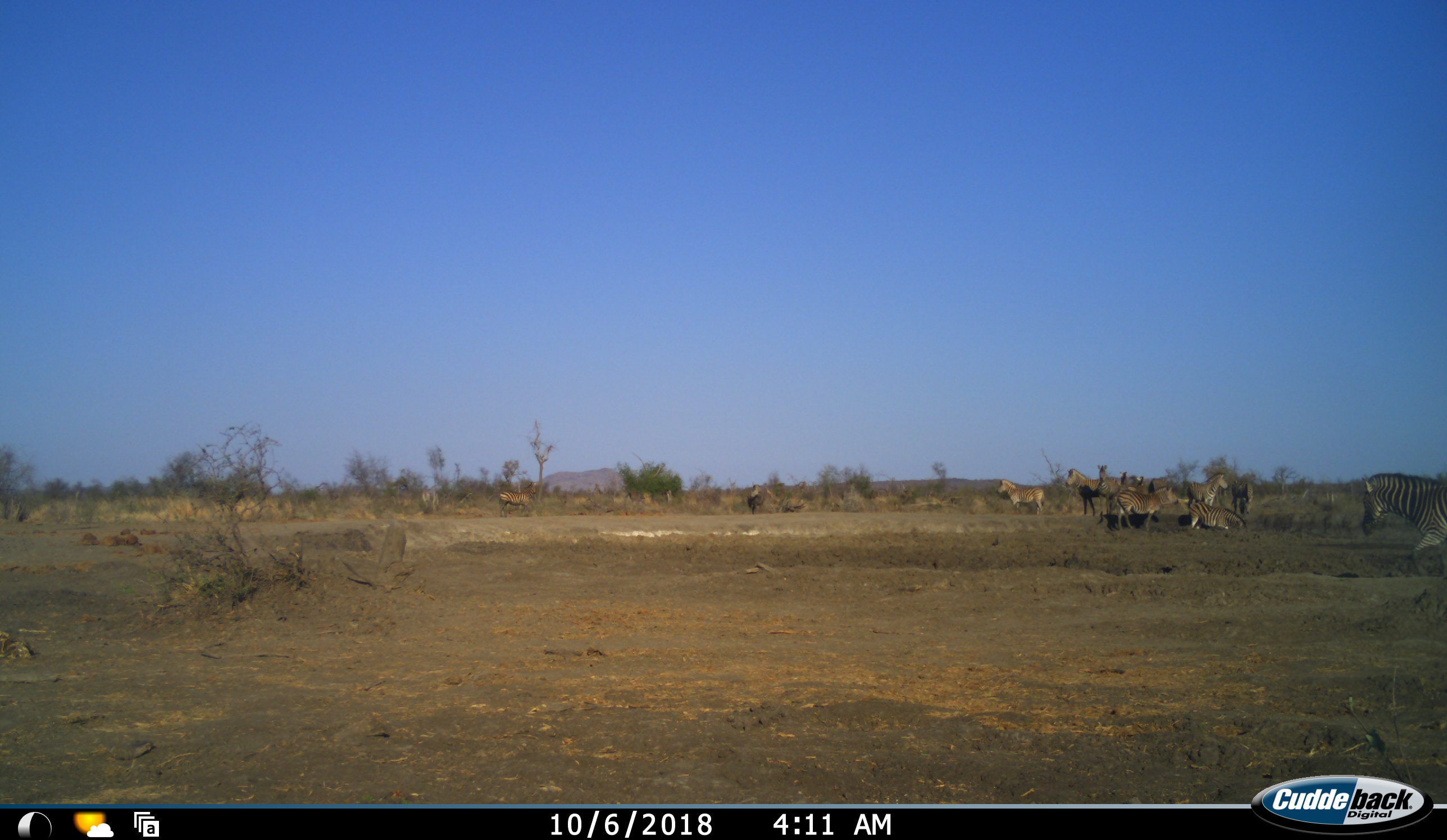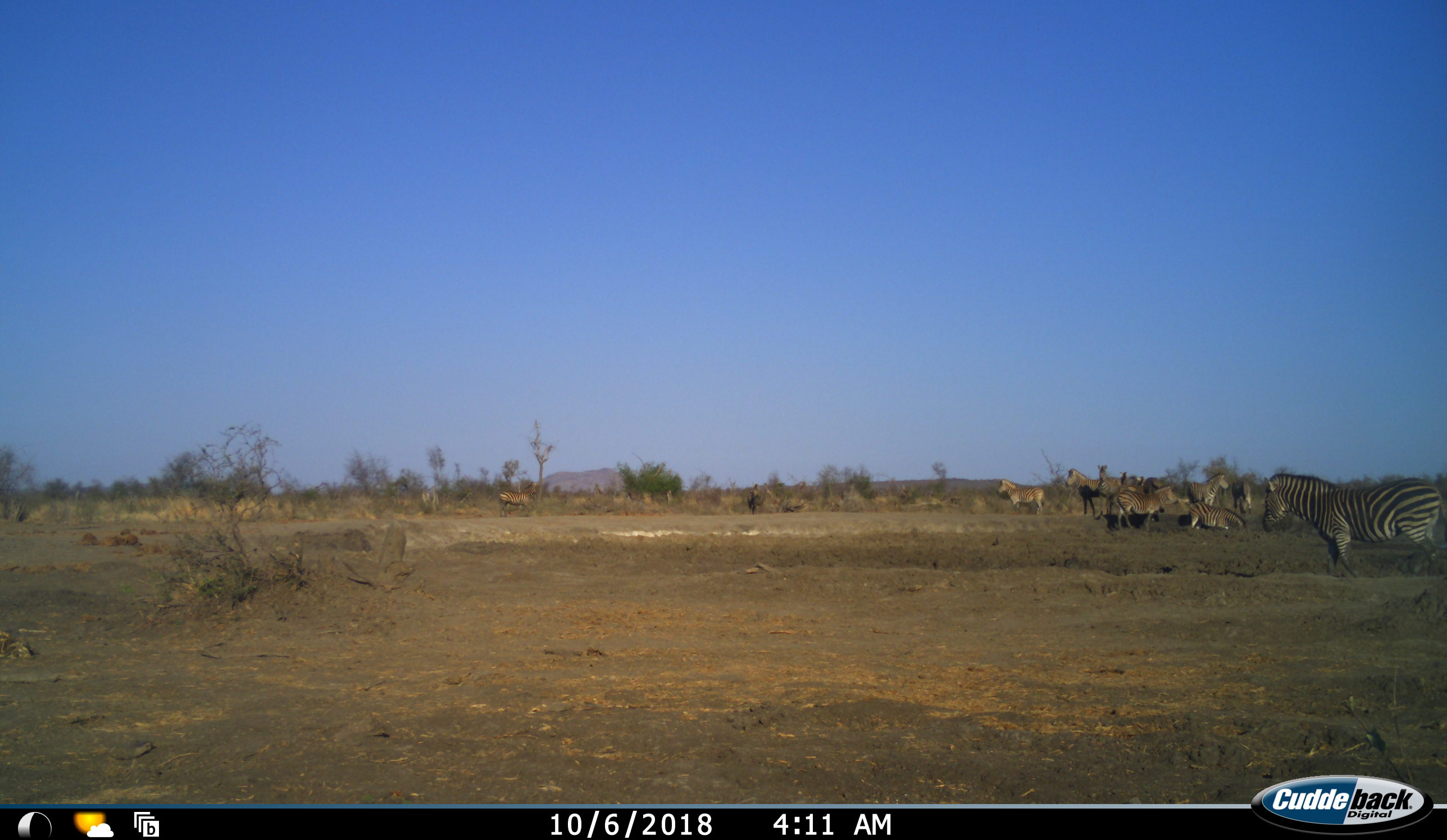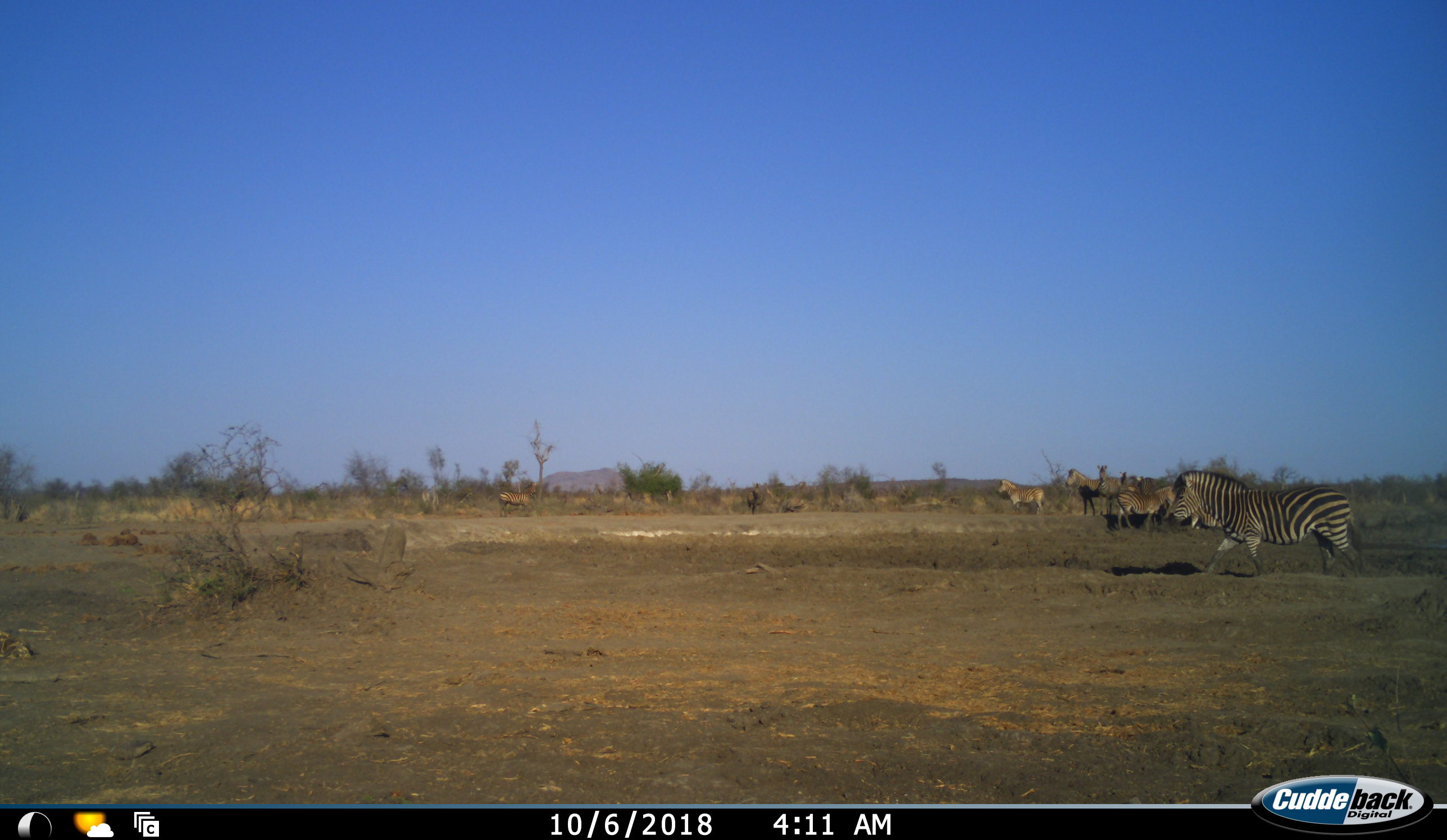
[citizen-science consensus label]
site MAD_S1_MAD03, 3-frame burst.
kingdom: Animalia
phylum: Chordata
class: Mammalia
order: Perissodactyla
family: Equidae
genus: Equus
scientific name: Equus quagga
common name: plains zebra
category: zebraplains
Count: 11-50.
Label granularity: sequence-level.